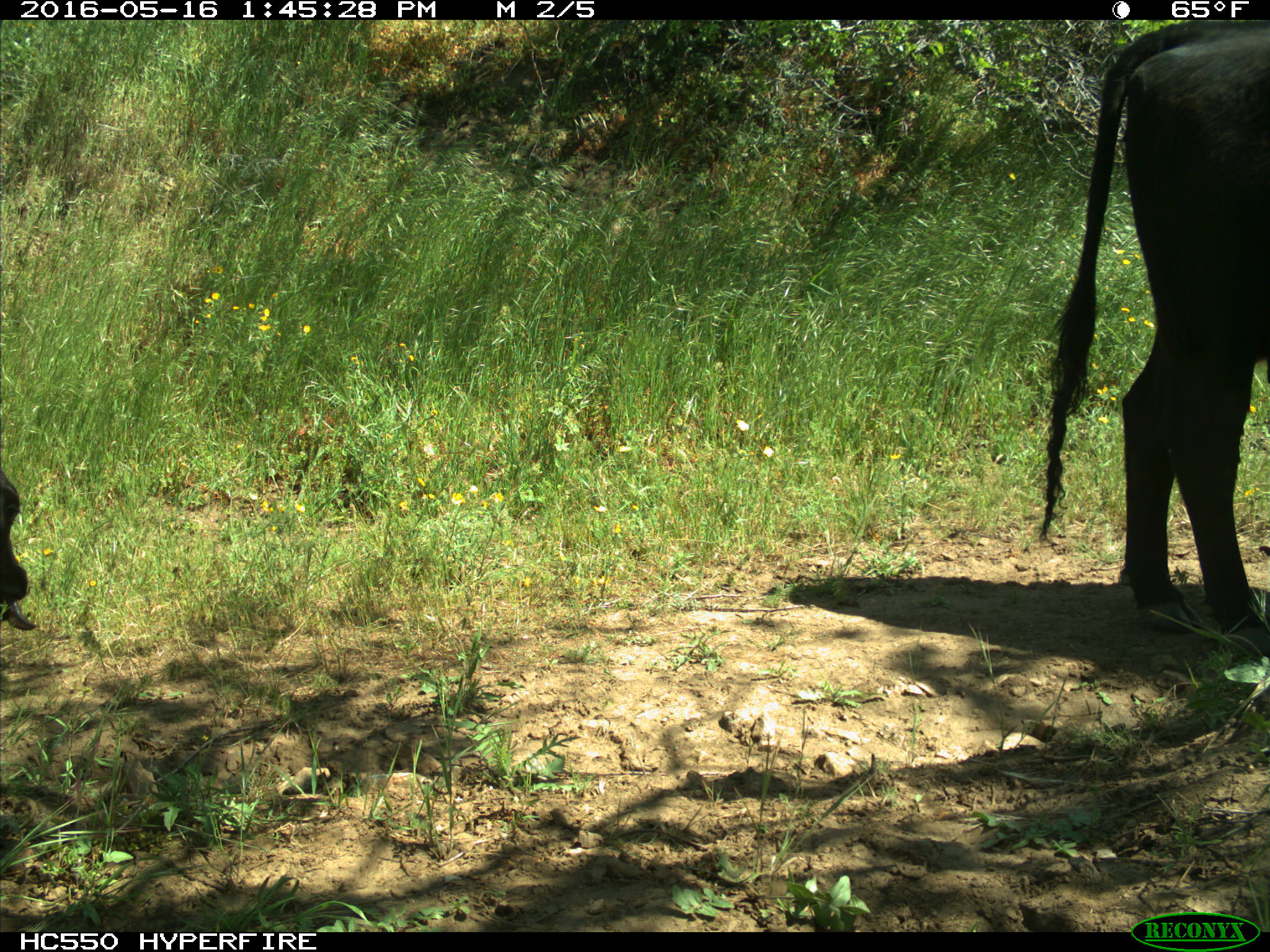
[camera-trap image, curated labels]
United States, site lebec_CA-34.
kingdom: Animalia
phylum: Chordata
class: Mammalia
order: Artiodactyla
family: Bovidae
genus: Bos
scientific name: Bos taurus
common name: domestic cow